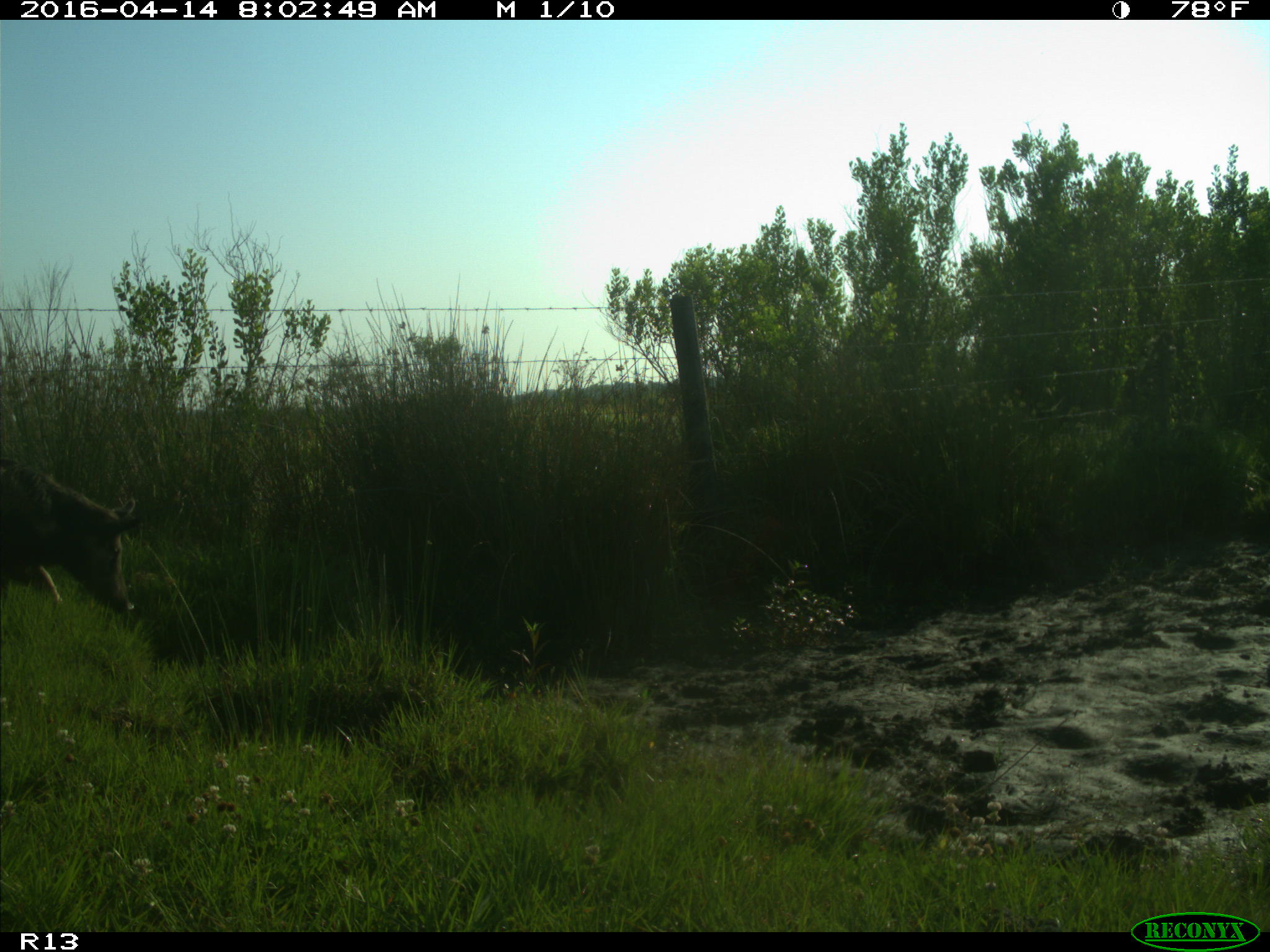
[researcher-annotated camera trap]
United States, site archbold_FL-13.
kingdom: Animalia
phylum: Chordata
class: Mammalia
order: Artiodactyla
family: Suidae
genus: Sus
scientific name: Sus scrofa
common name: wild boar